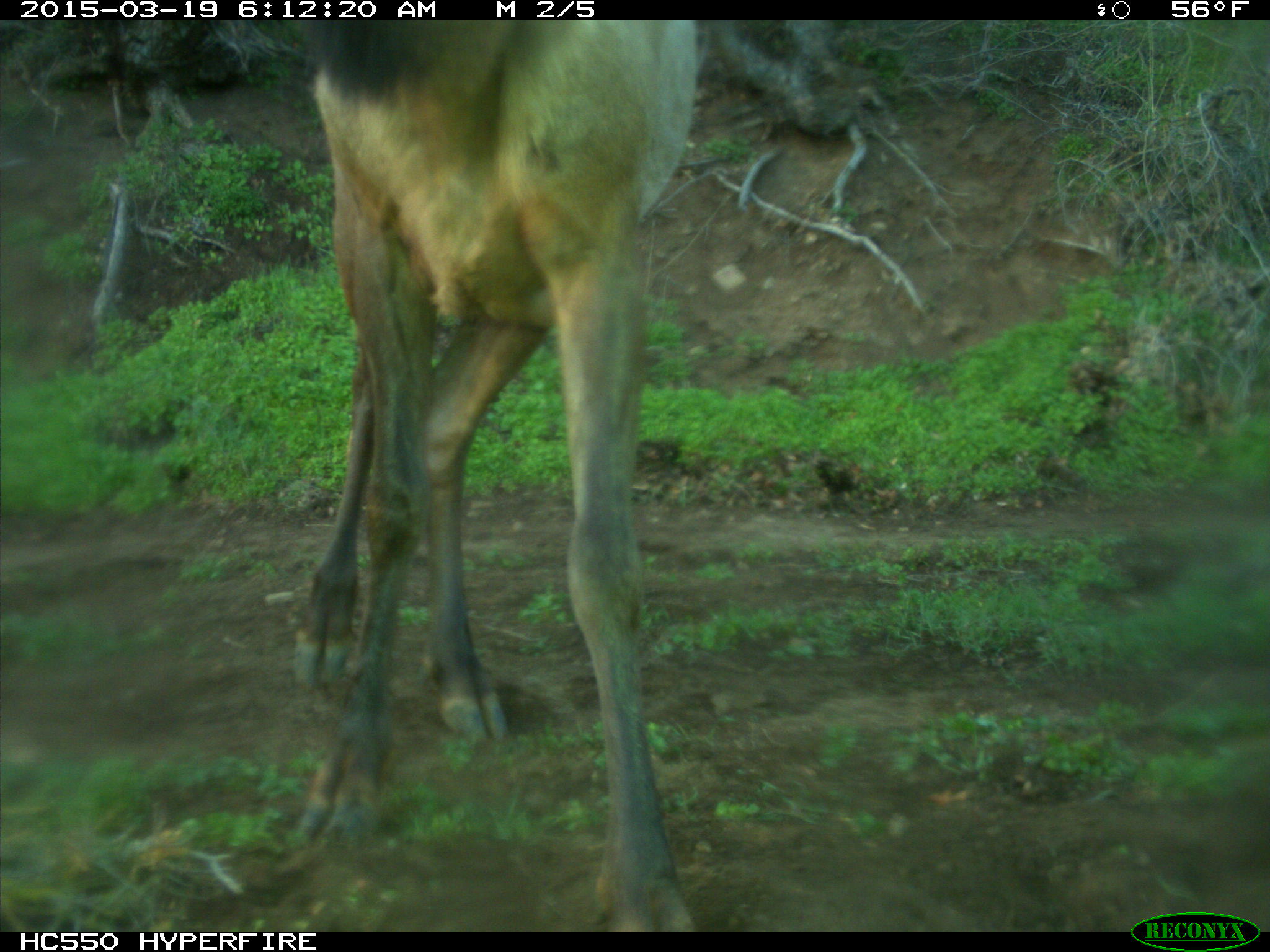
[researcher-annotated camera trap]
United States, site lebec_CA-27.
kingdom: Animalia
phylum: Chordata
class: Mammalia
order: Artiodactyla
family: Cervidae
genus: Cervus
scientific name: Cervus canadensis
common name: elk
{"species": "Cervus canadensis (elk)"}